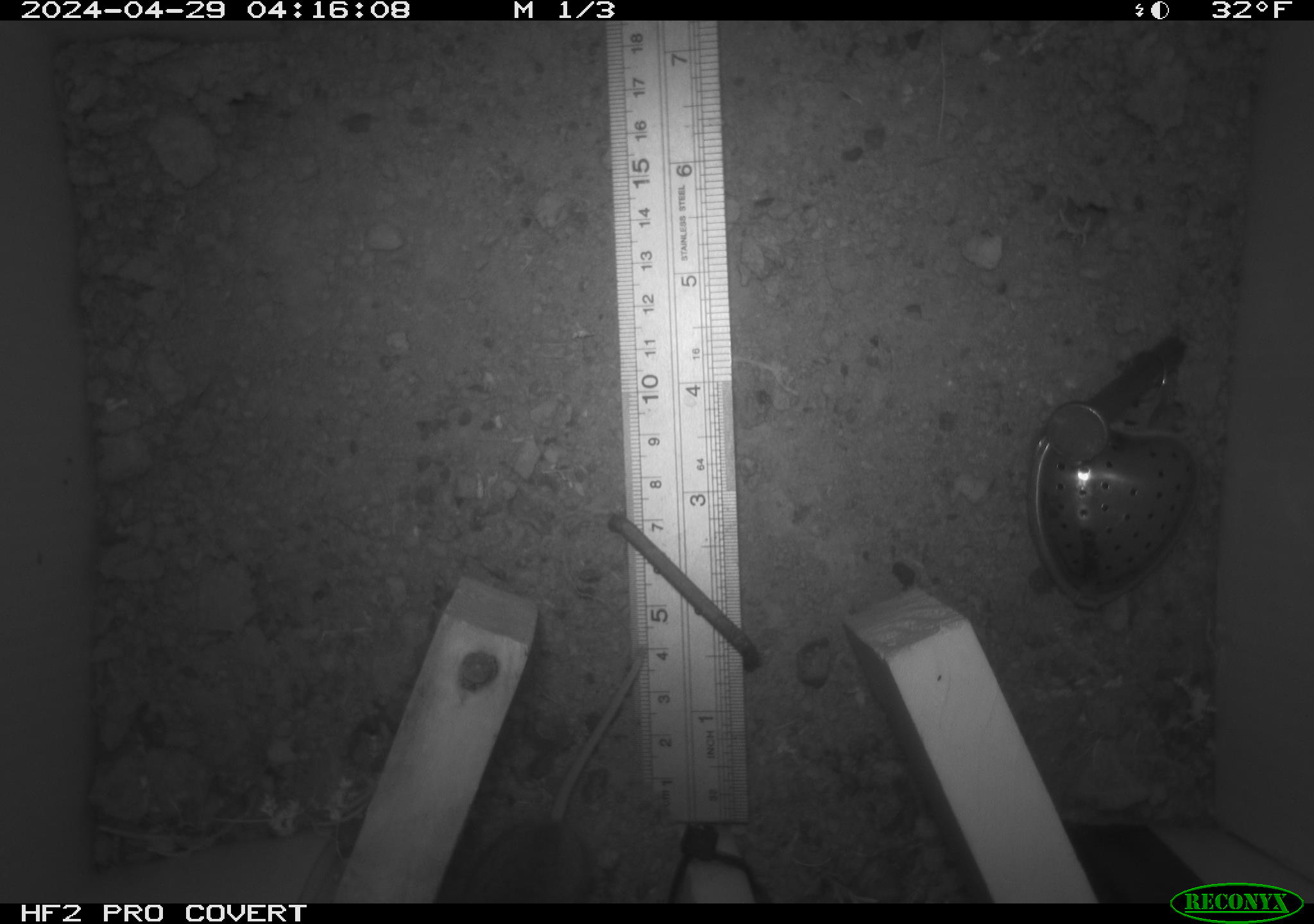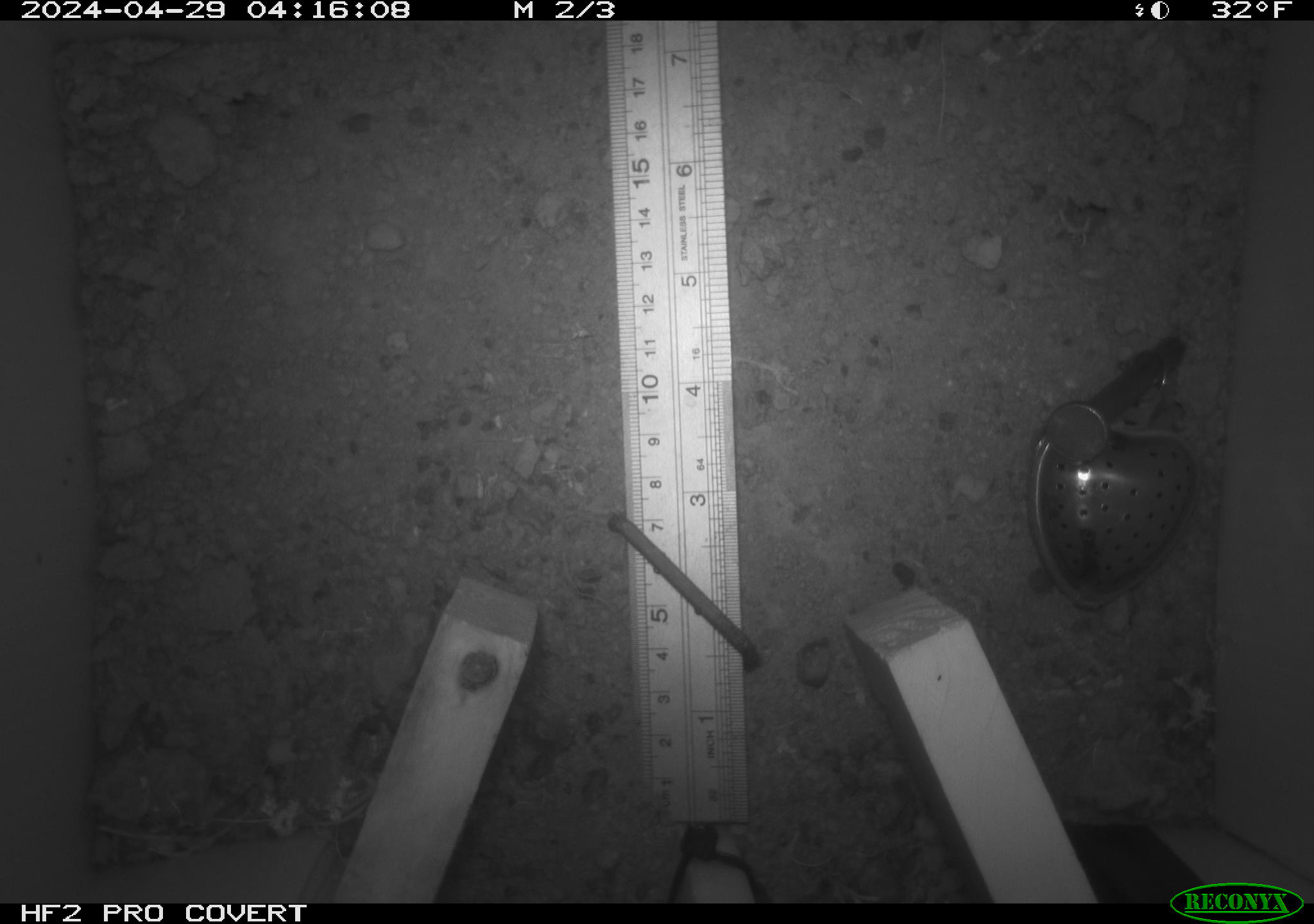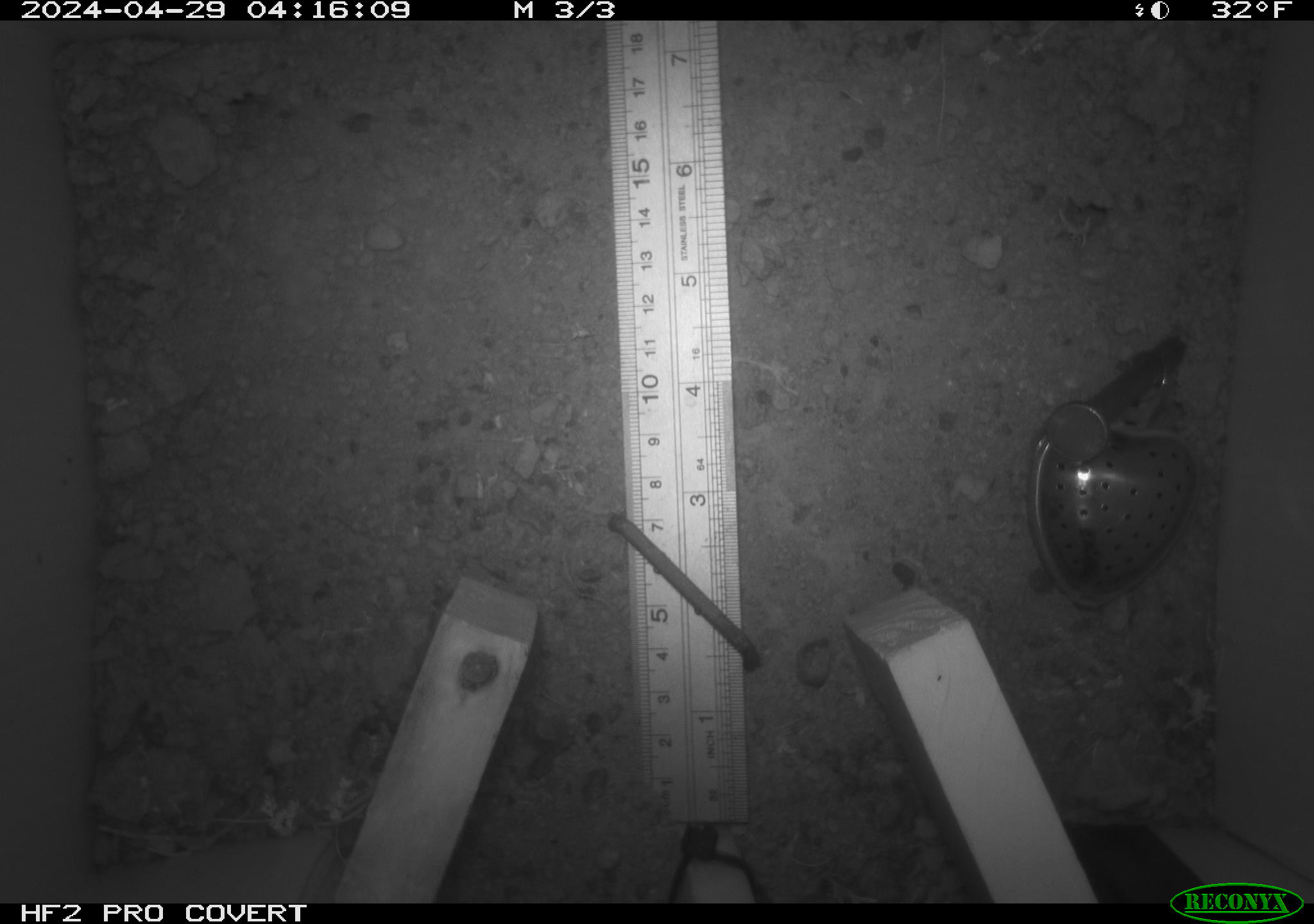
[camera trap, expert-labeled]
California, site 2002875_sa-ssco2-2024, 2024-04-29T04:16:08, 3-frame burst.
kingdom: Animalia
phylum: Chordata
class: Mammalia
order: Rodentia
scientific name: Rodentia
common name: mouse species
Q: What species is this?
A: Mouse species (Rodentia).